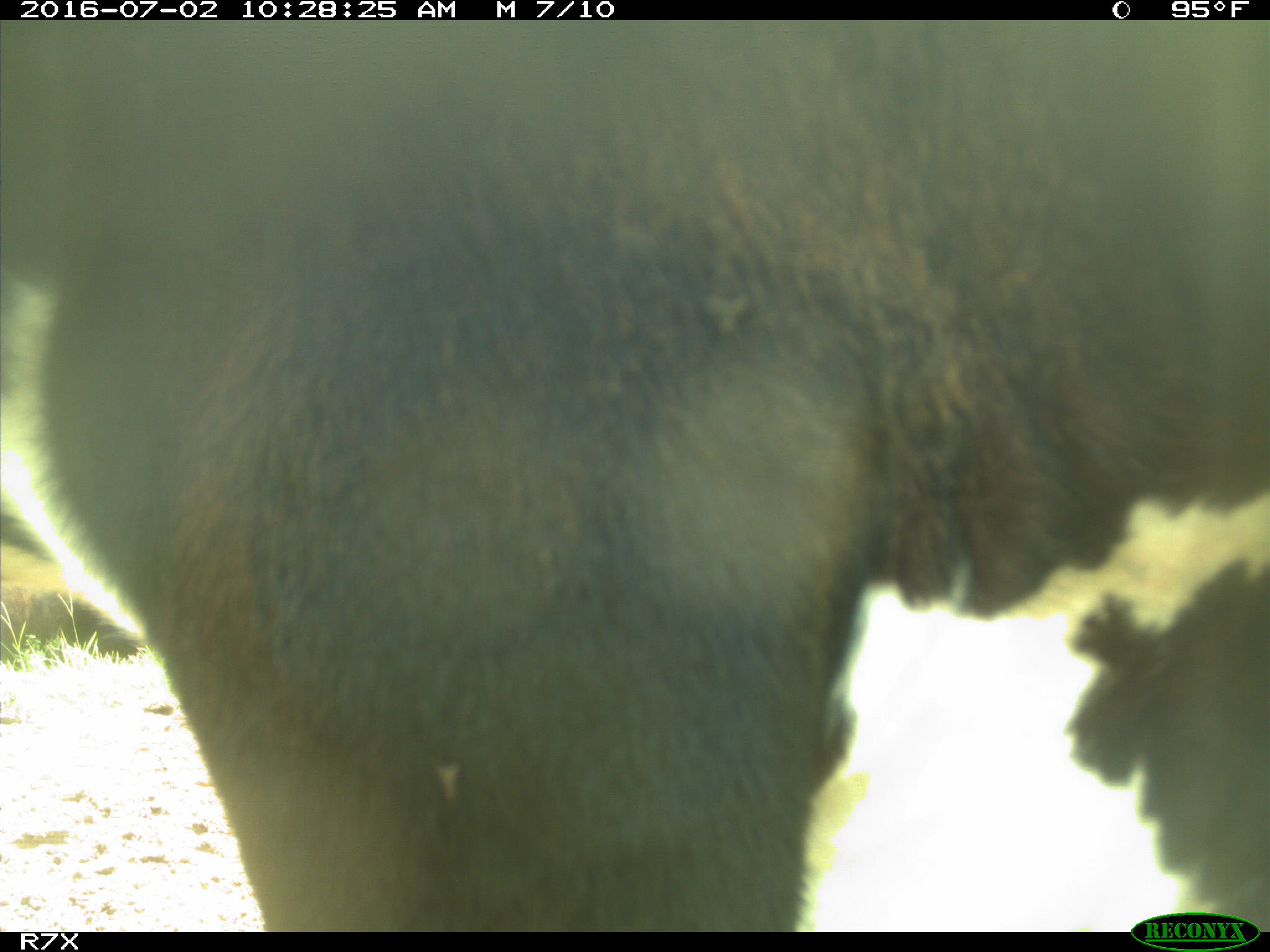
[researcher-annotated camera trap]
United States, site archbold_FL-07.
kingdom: Animalia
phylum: Chordata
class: Mammalia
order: Artiodactyla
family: Bovidae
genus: Bos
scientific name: Bos taurus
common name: domestic cow